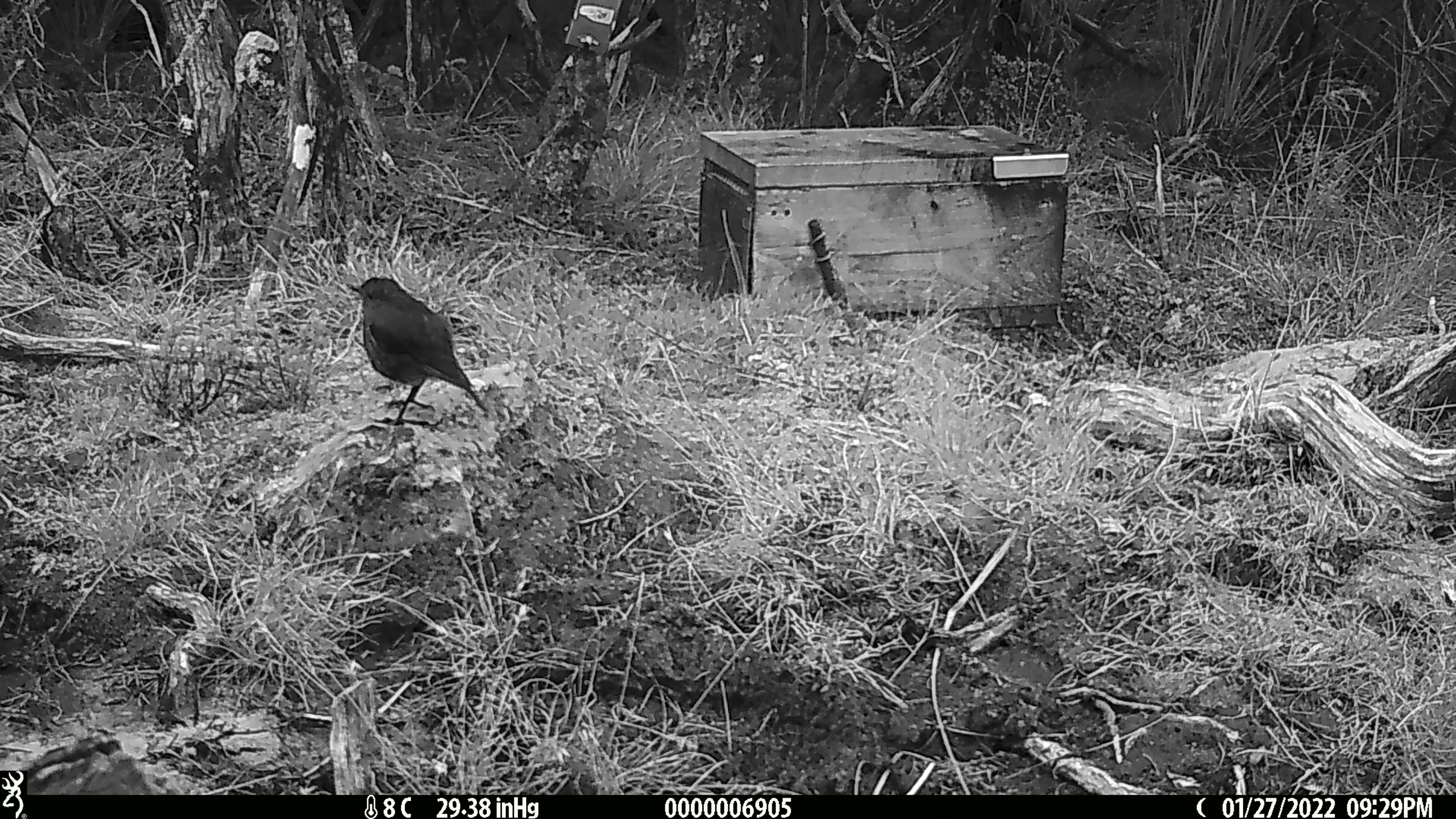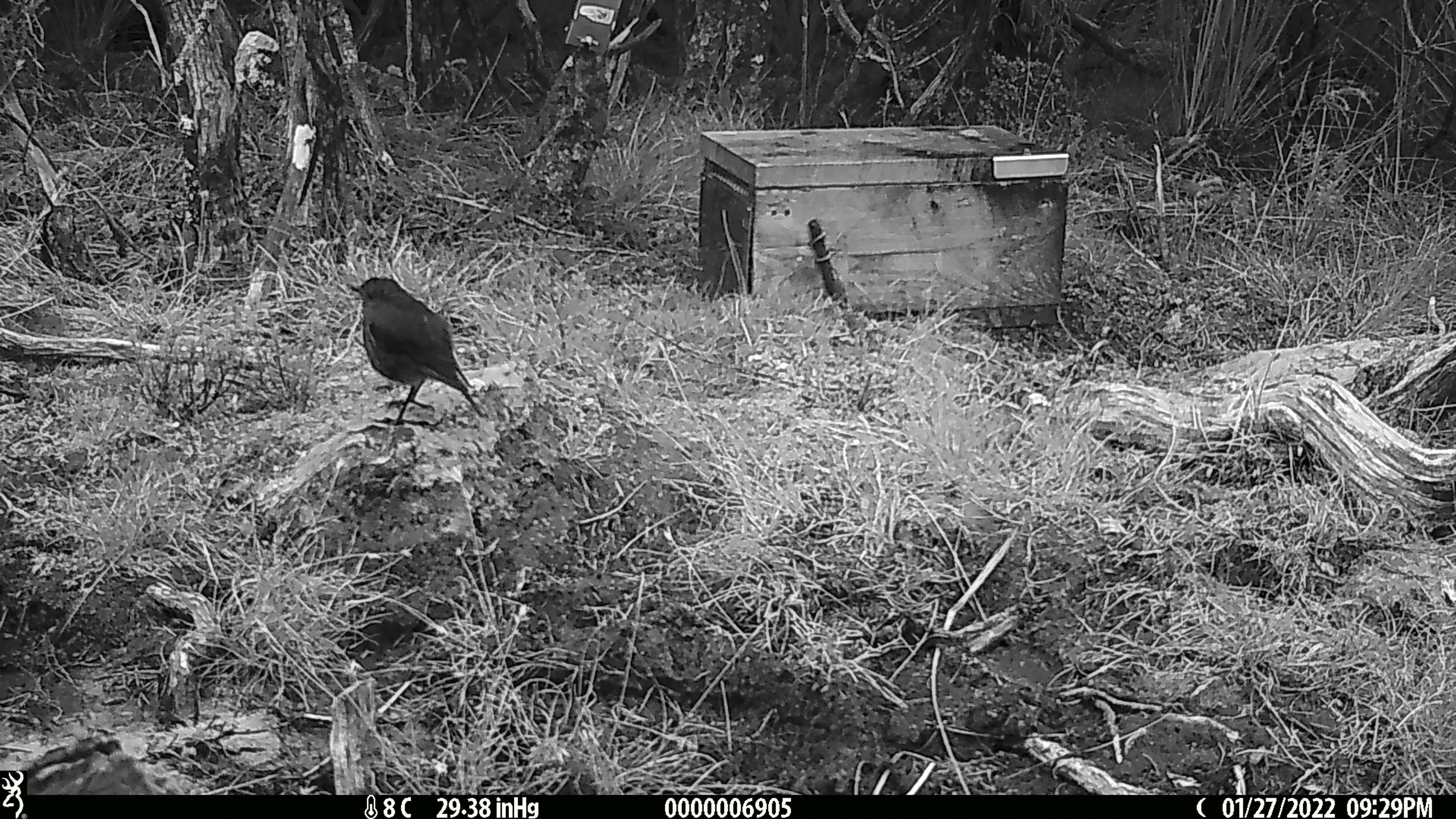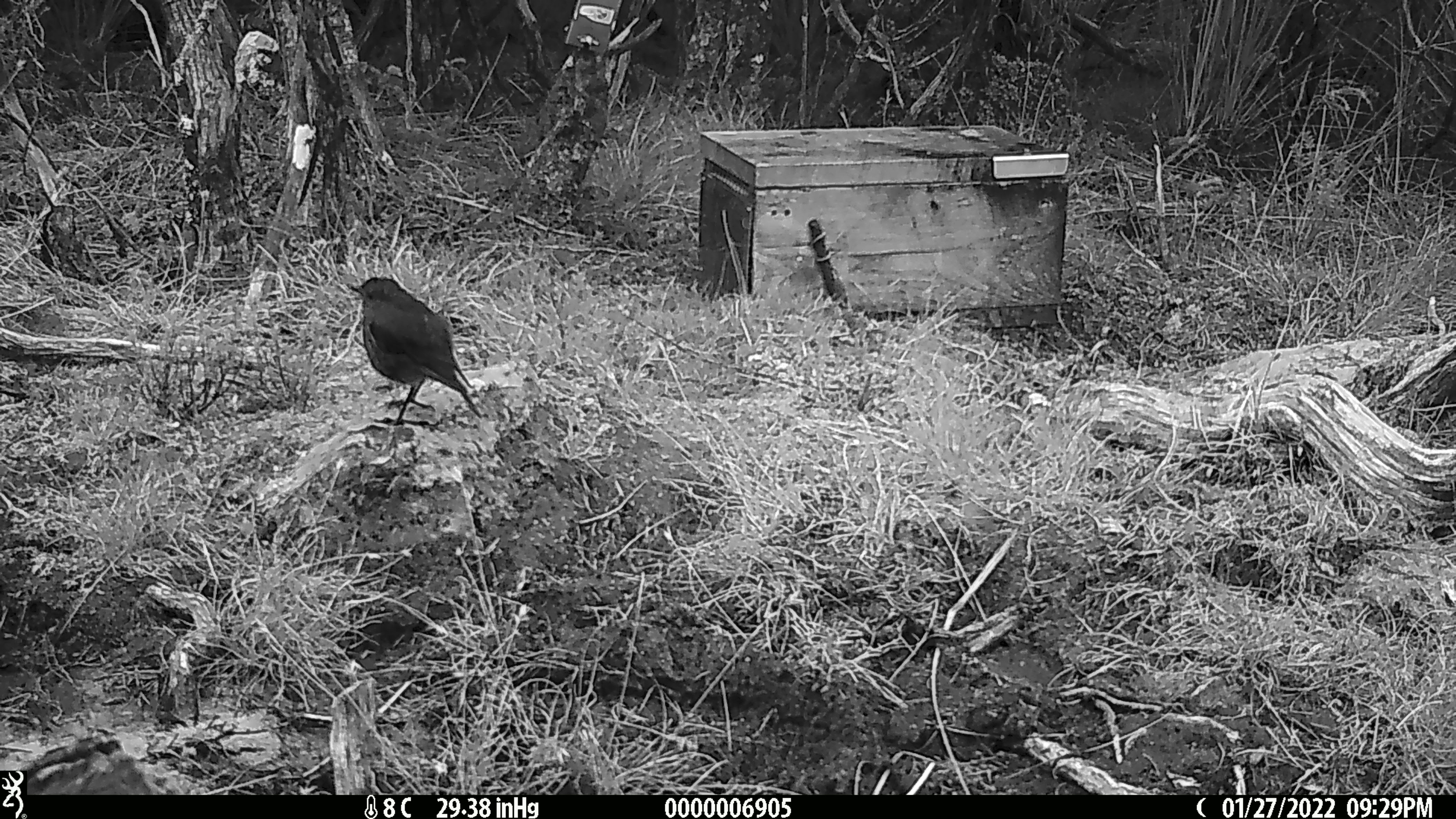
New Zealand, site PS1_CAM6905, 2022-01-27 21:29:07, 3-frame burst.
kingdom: Animalia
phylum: Chordata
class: Aves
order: Passeriformes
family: Petroicidae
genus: Petroica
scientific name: Petroica australis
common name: new zealand robin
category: robin